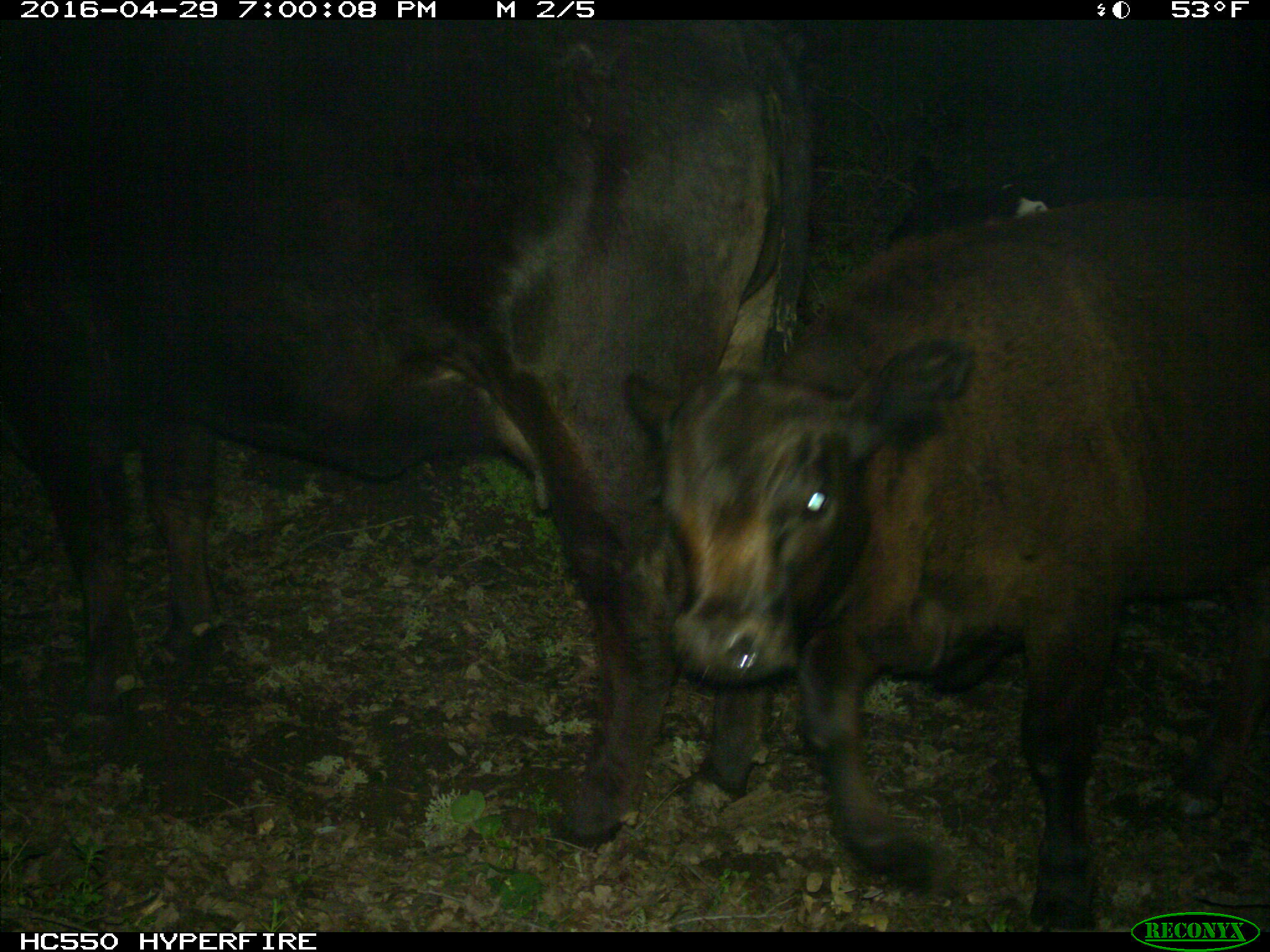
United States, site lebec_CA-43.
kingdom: Animalia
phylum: Chordata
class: Mammalia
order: Artiodactyla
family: Bovidae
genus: Bos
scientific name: Bos taurus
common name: domestic cow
Bos taurus (domestic cow).